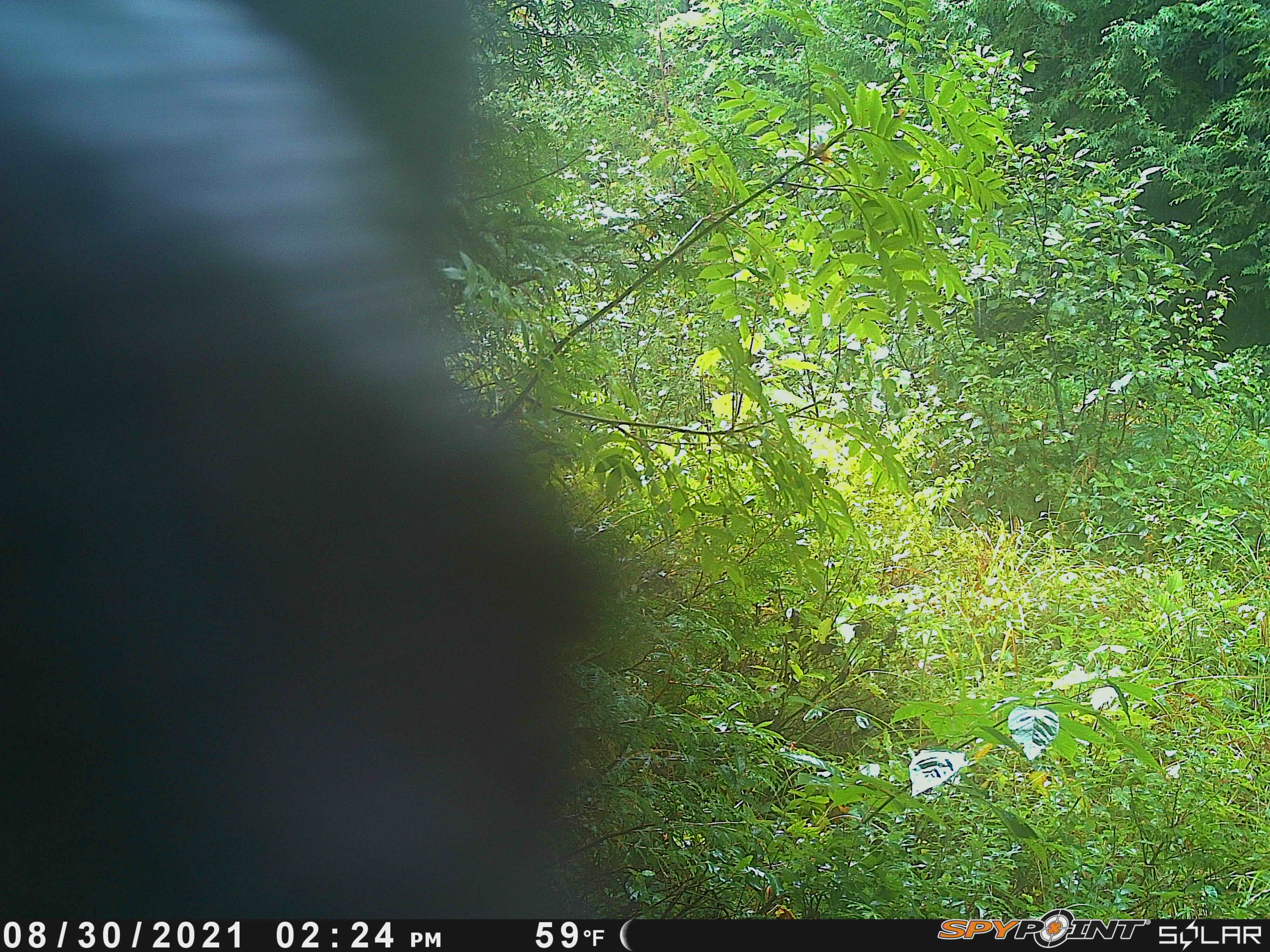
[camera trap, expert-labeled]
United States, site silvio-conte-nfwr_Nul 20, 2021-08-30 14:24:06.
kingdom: Animalia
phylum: Chordata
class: Mammalia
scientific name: Mammalia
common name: mammal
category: mammal sp.